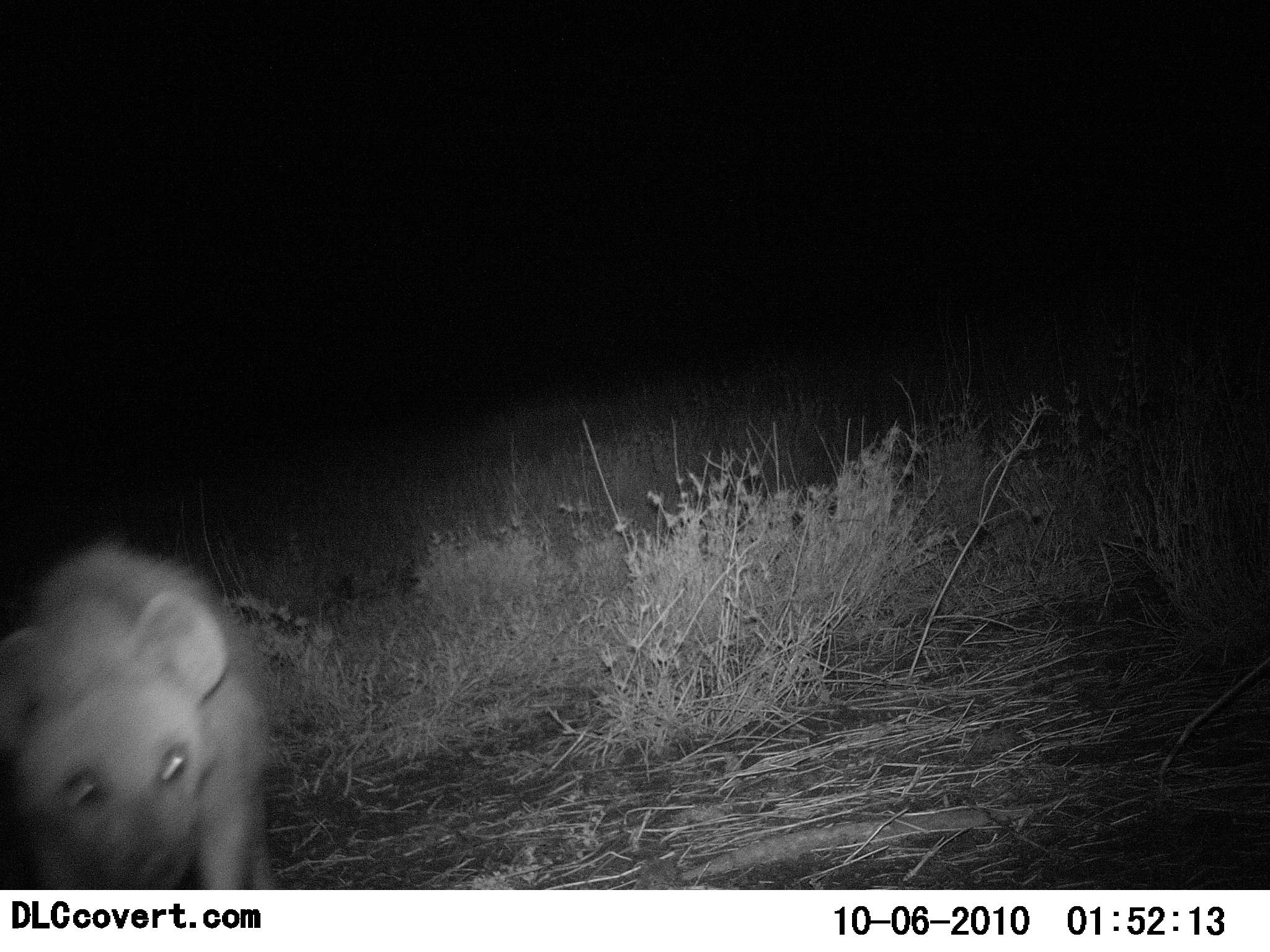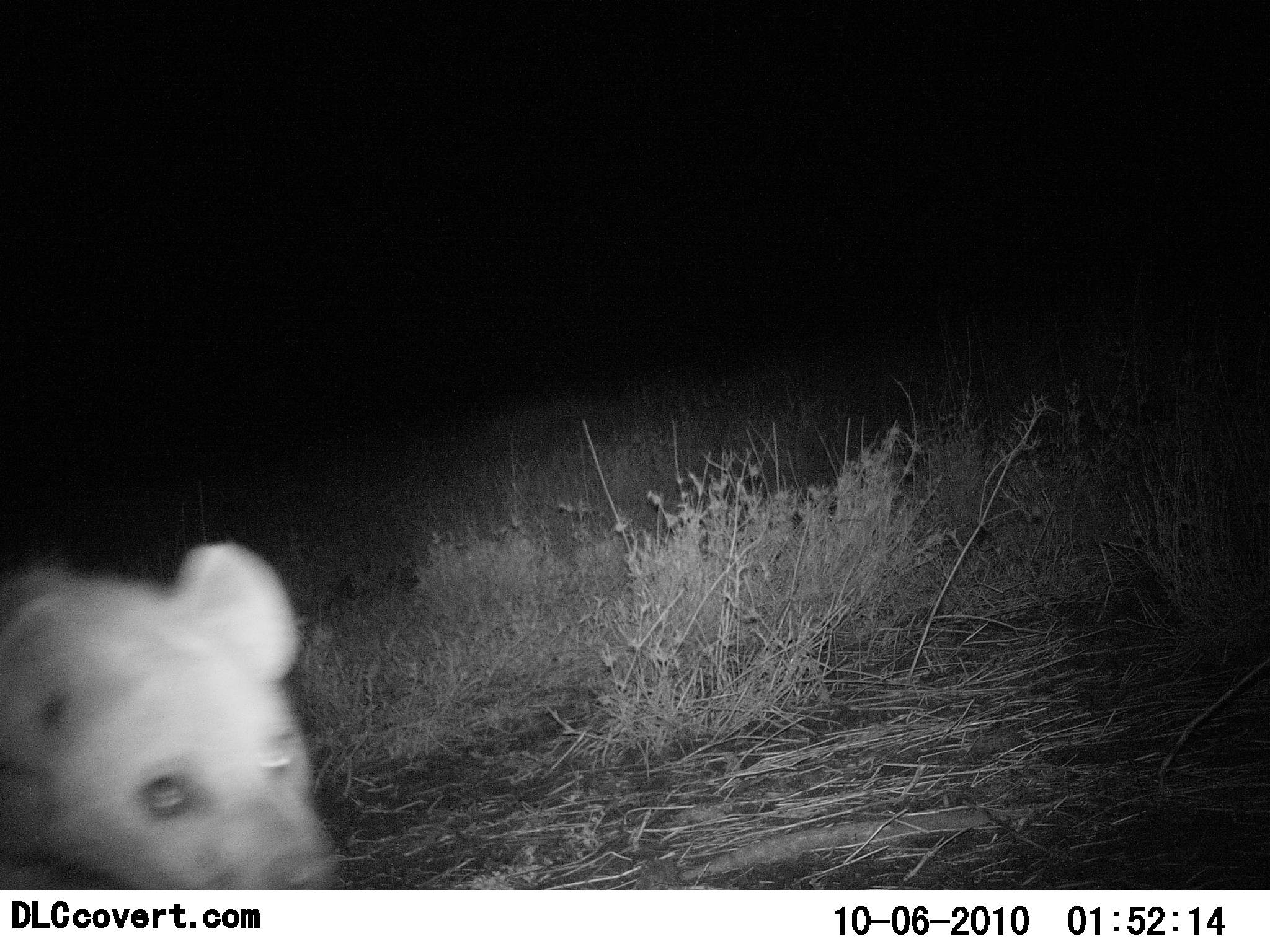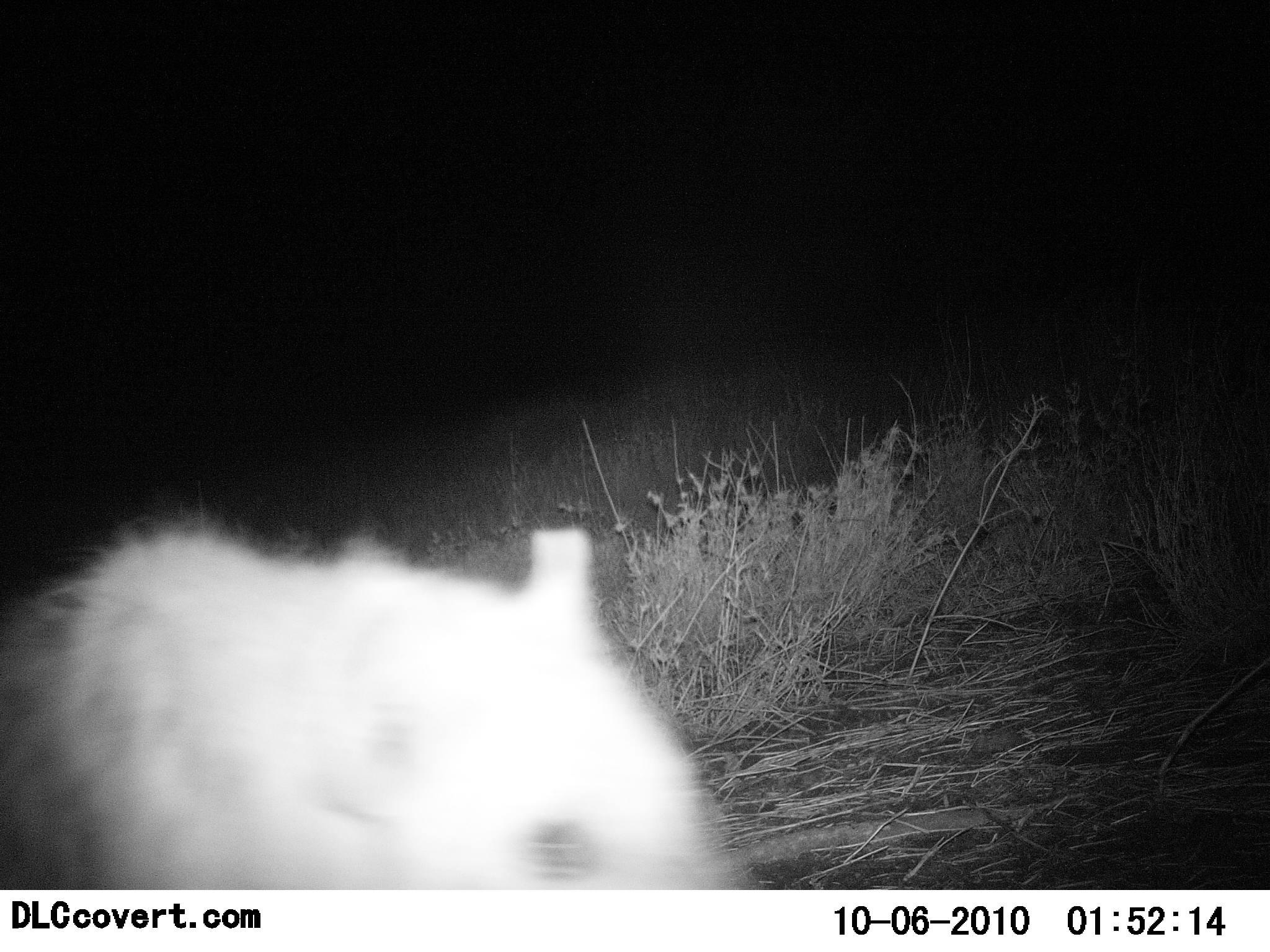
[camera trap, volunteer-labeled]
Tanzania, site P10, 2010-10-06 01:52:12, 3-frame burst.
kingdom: Animalia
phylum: Chordata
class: Mammalia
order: Carnivora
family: Hyaenidae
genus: Crocuta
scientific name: Crocuta crocuta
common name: spotted hyena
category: hyenaspotted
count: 1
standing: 8%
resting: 0%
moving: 100%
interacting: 0%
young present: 0%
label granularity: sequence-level